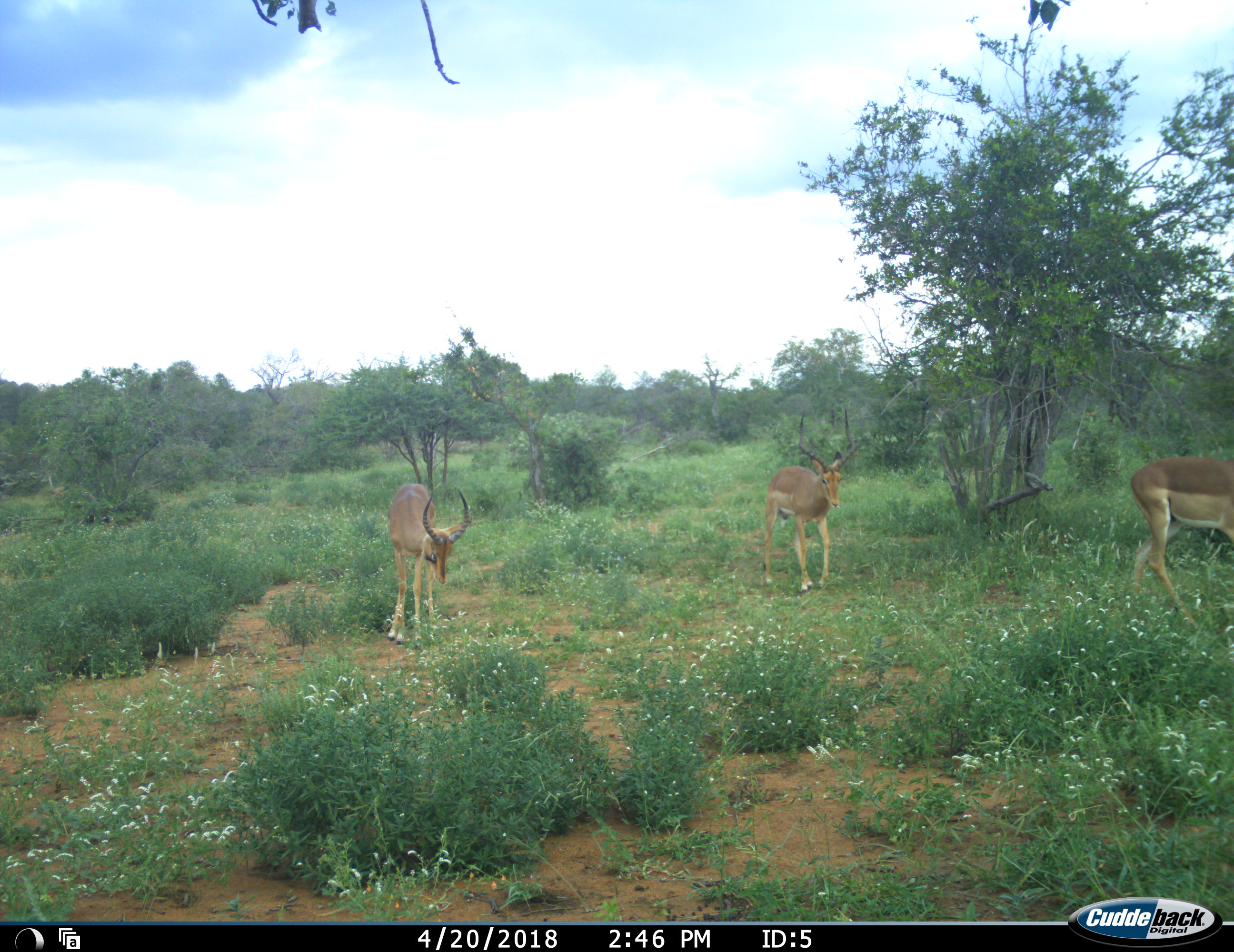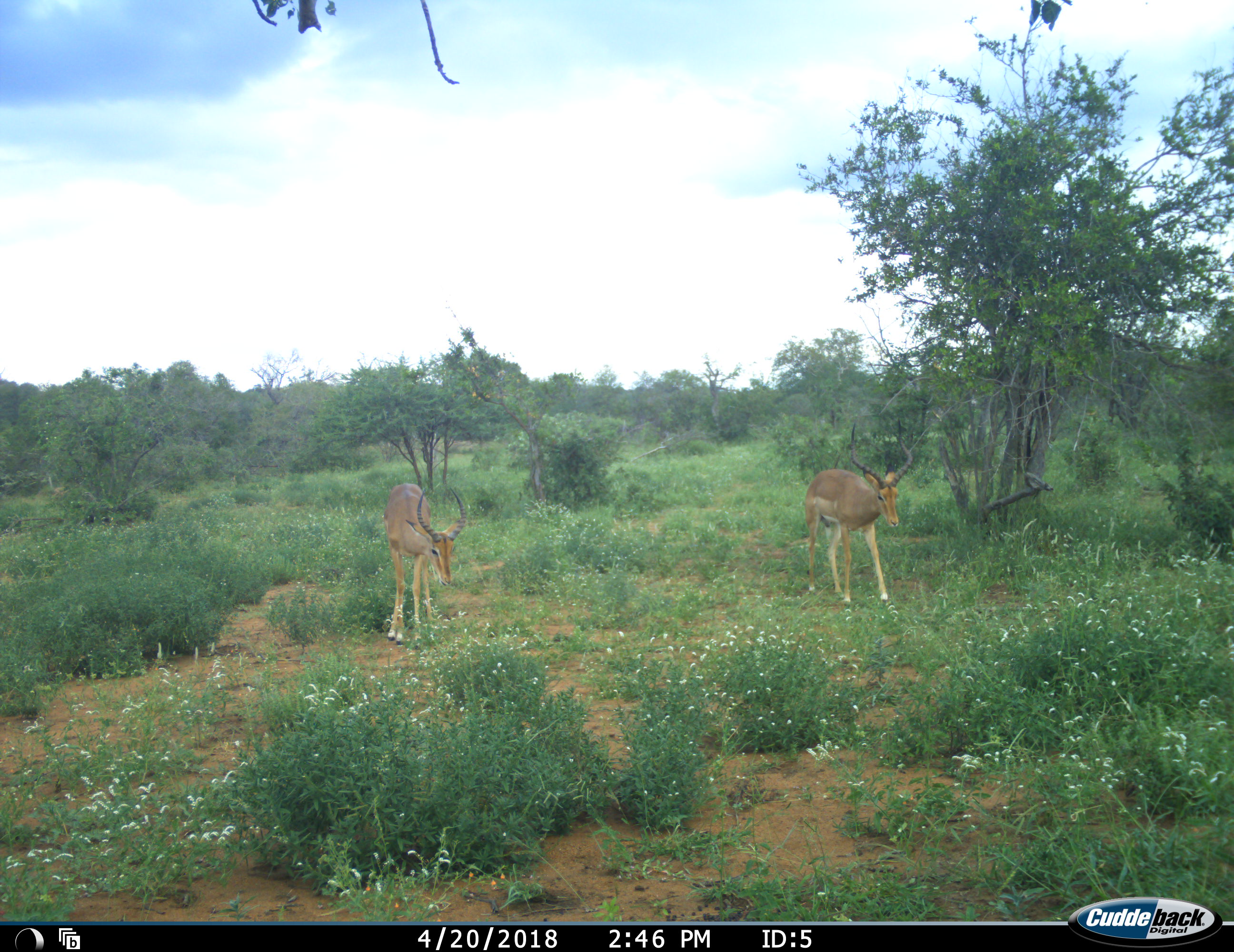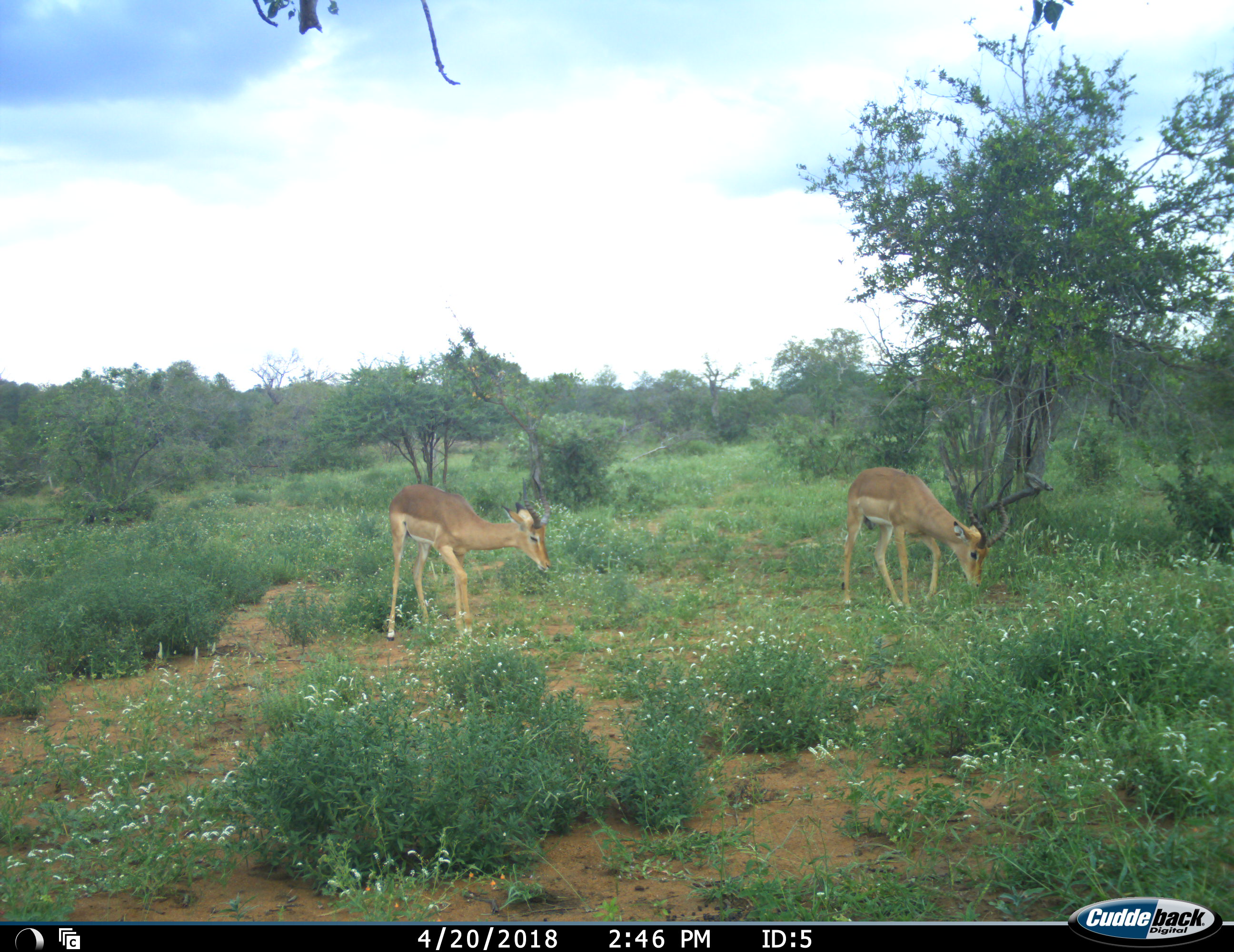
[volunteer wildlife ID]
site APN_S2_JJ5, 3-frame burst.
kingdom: Animalia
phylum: Chordata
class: Mammalia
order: Artiodactyla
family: Bovidae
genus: Aepyceros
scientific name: Aepyceros melampus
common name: impala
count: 3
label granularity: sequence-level